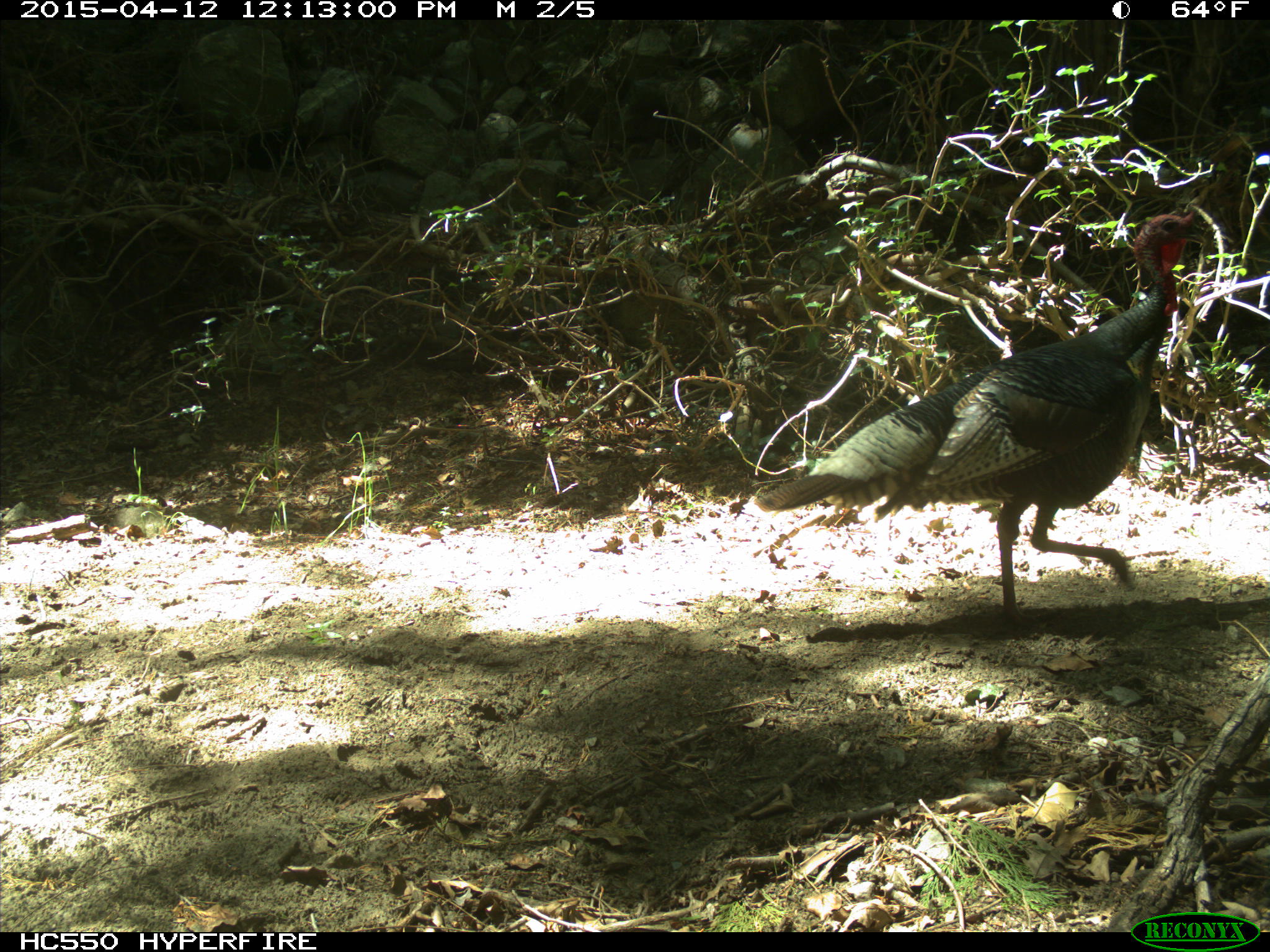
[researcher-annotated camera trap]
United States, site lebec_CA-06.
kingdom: Animalia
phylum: Chordata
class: Aves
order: Galliformes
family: Phasianidae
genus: Meleagris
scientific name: Meleagris gallopavo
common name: wild turkey